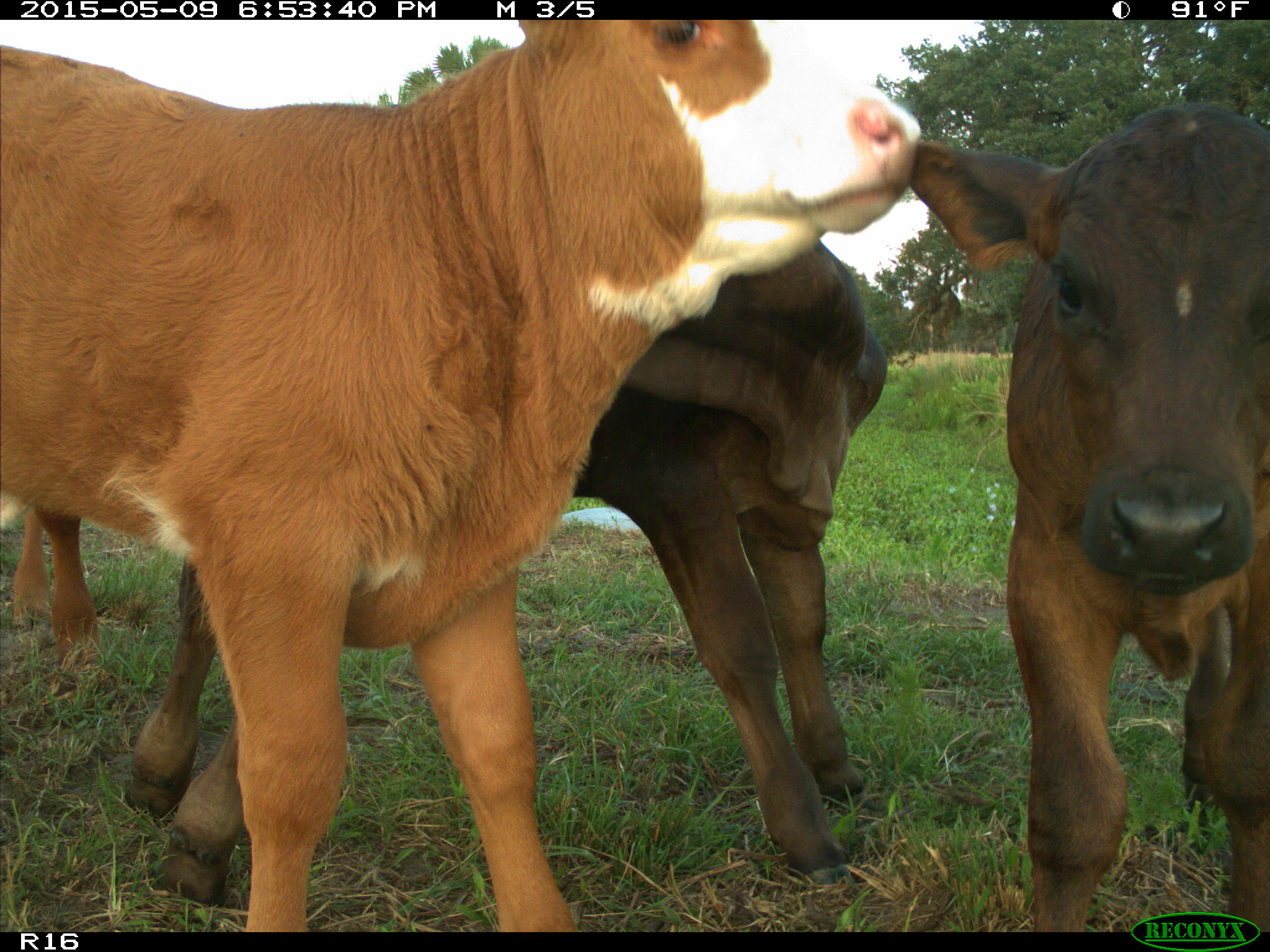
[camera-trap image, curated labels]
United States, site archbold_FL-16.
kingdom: Animalia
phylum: Chordata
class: Mammalia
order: Artiodactyla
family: Bovidae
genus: Bos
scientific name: Bos taurus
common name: domestic cow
Bos taurus (domestic cow).